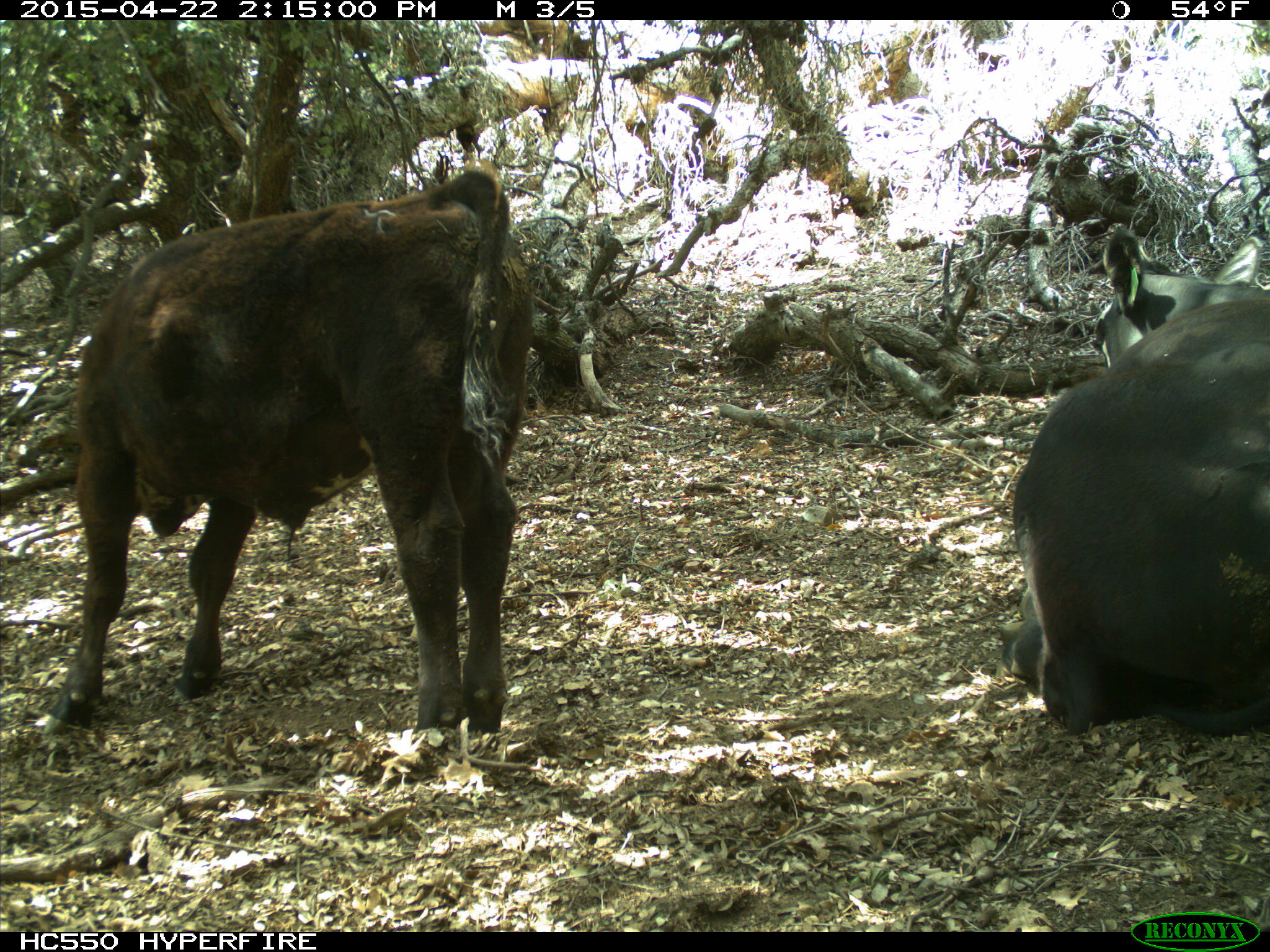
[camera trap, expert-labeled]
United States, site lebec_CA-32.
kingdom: Animalia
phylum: Chordata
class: Mammalia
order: Artiodactyla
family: Bovidae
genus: Bos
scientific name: Bos taurus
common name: domestic cow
Bos taurus (domestic cow).